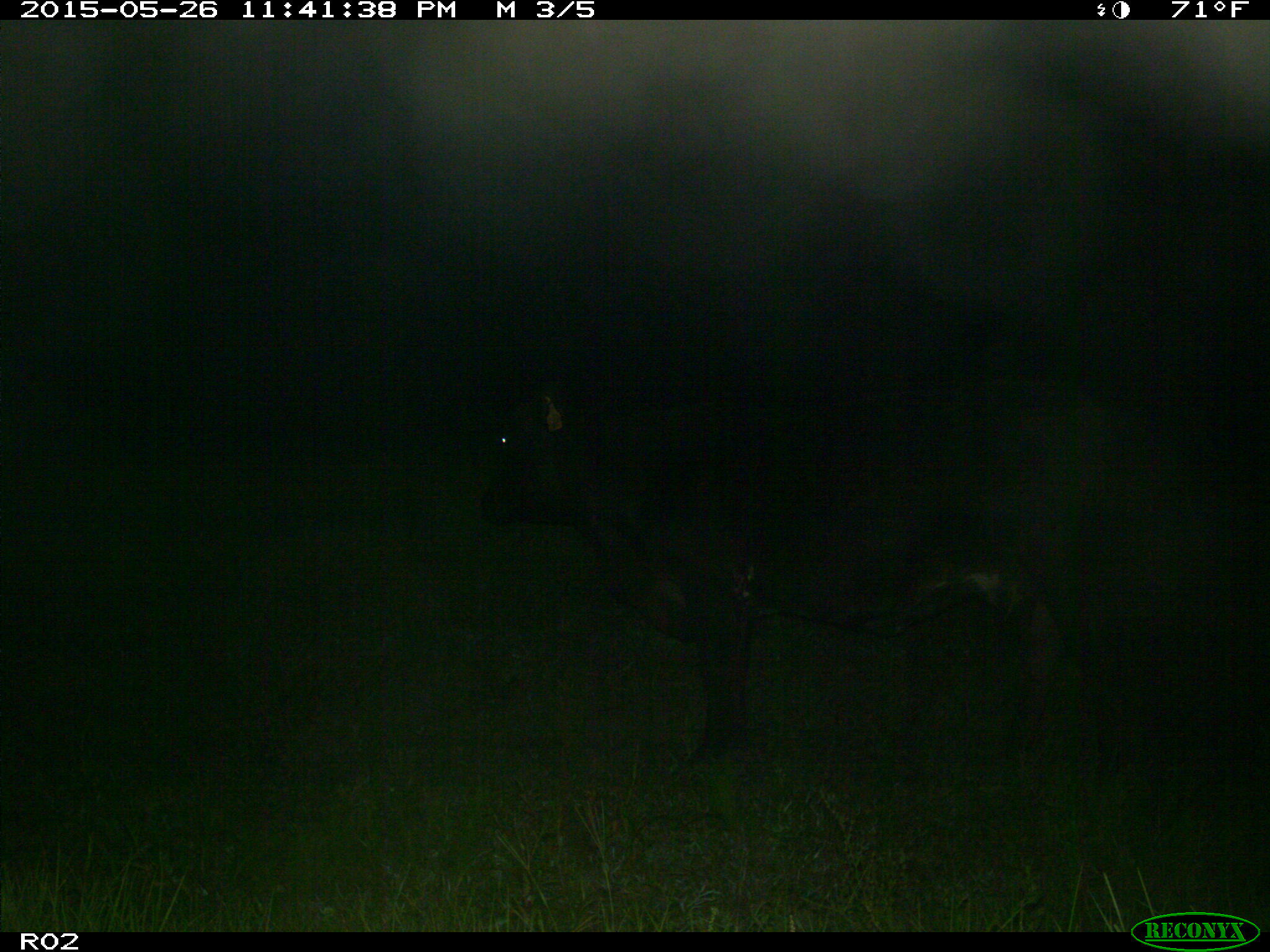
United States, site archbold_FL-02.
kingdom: Animalia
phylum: Chordata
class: Mammalia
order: Artiodactyla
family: Bovidae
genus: Bos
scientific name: Bos taurus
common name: domestic cow